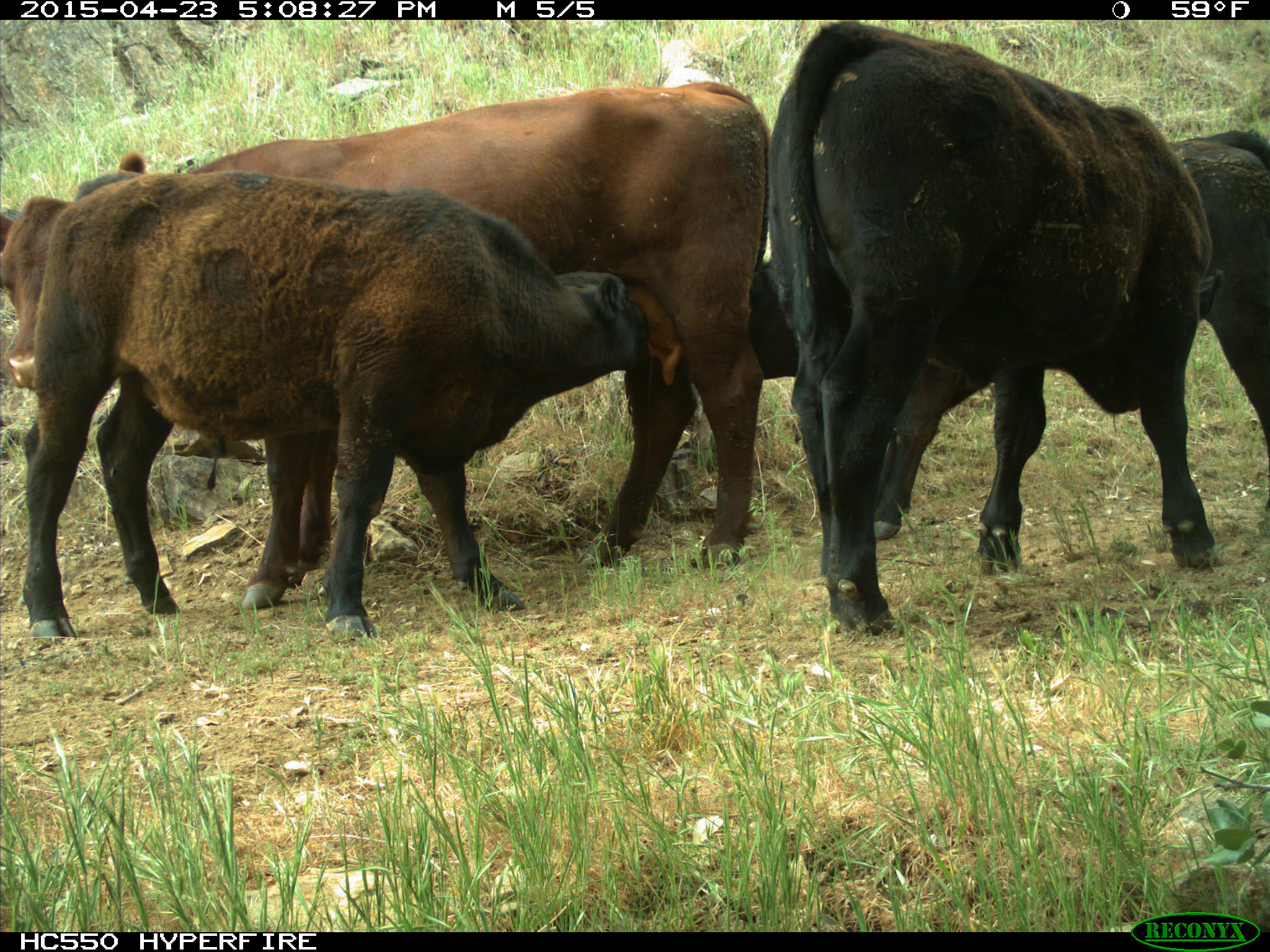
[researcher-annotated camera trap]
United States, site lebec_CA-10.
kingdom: Animalia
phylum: Chordata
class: Mammalia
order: Artiodactyla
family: Bovidae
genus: Bos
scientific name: Bos taurus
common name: domestic cow